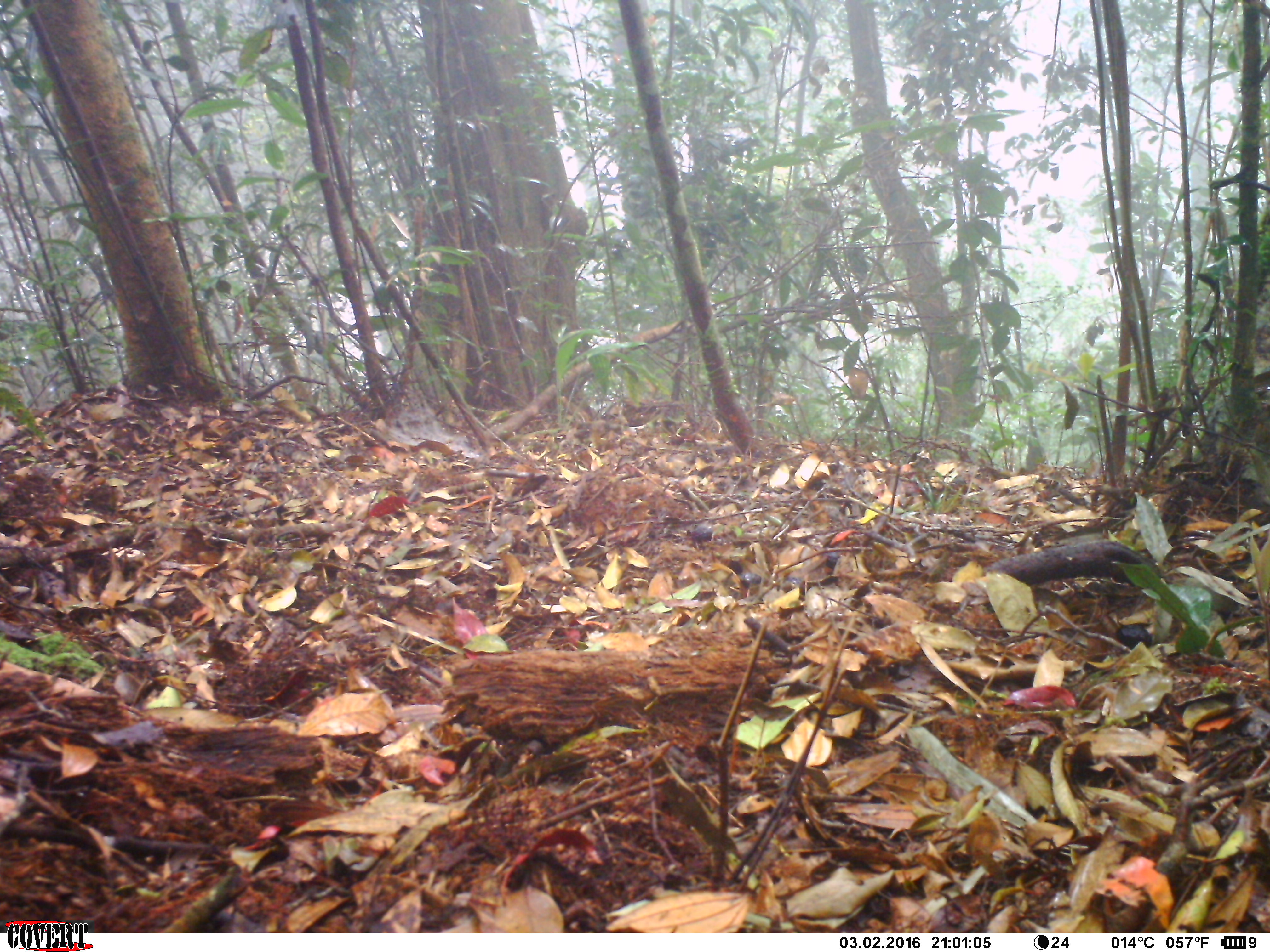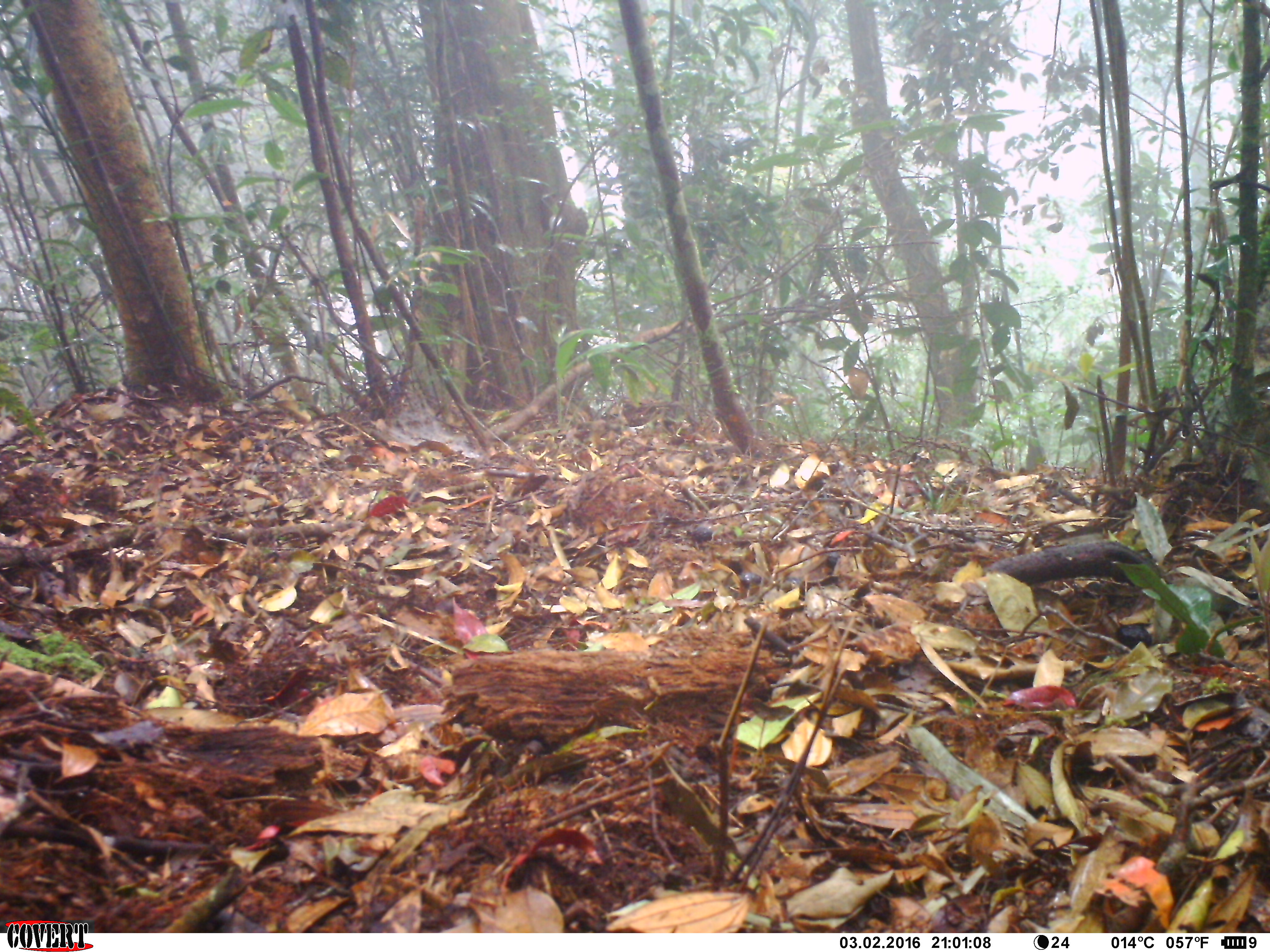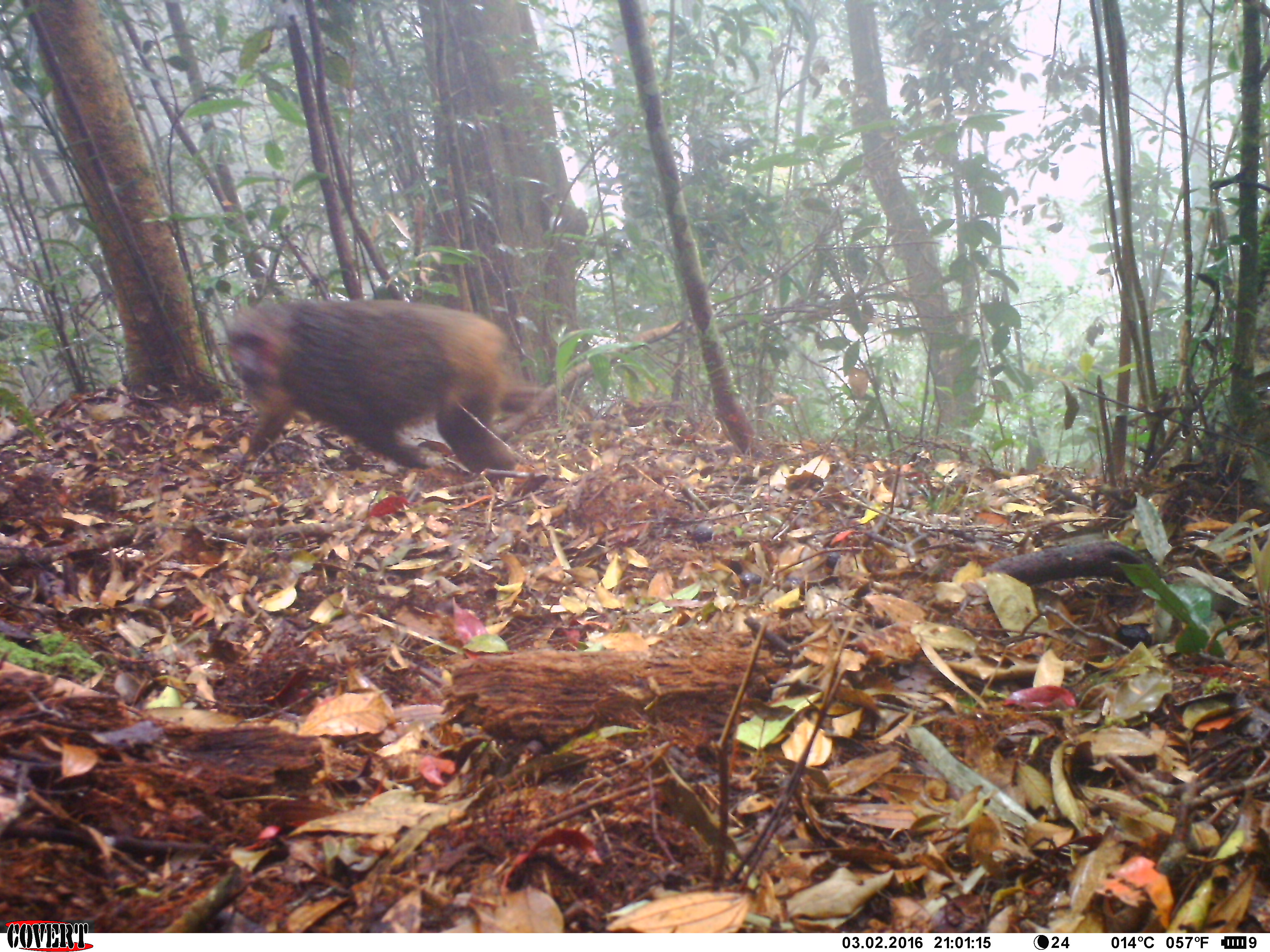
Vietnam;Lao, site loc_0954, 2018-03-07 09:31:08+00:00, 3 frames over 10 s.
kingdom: Animalia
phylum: Chordata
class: Mammalia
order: Primates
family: Cercopithecidae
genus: Macaca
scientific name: Macaca arctoides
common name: stump-tailed macaque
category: stump tailed macaque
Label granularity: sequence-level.